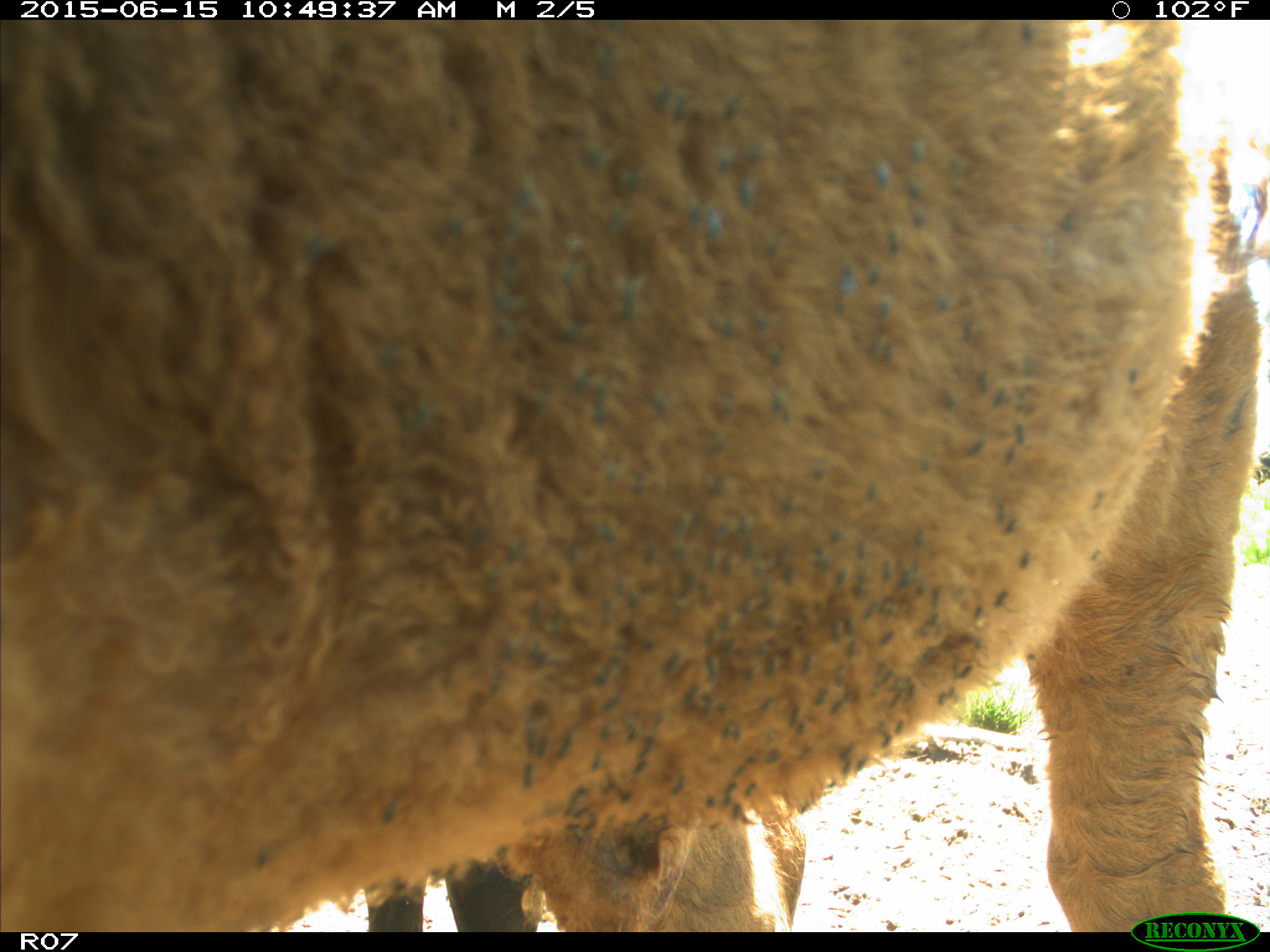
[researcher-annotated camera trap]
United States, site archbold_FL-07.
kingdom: Animalia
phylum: Chordata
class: Mammalia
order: Artiodactyla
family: Bovidae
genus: Bos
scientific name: Bos taurus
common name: domestic cow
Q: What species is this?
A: Bos taurus (domestic cow).